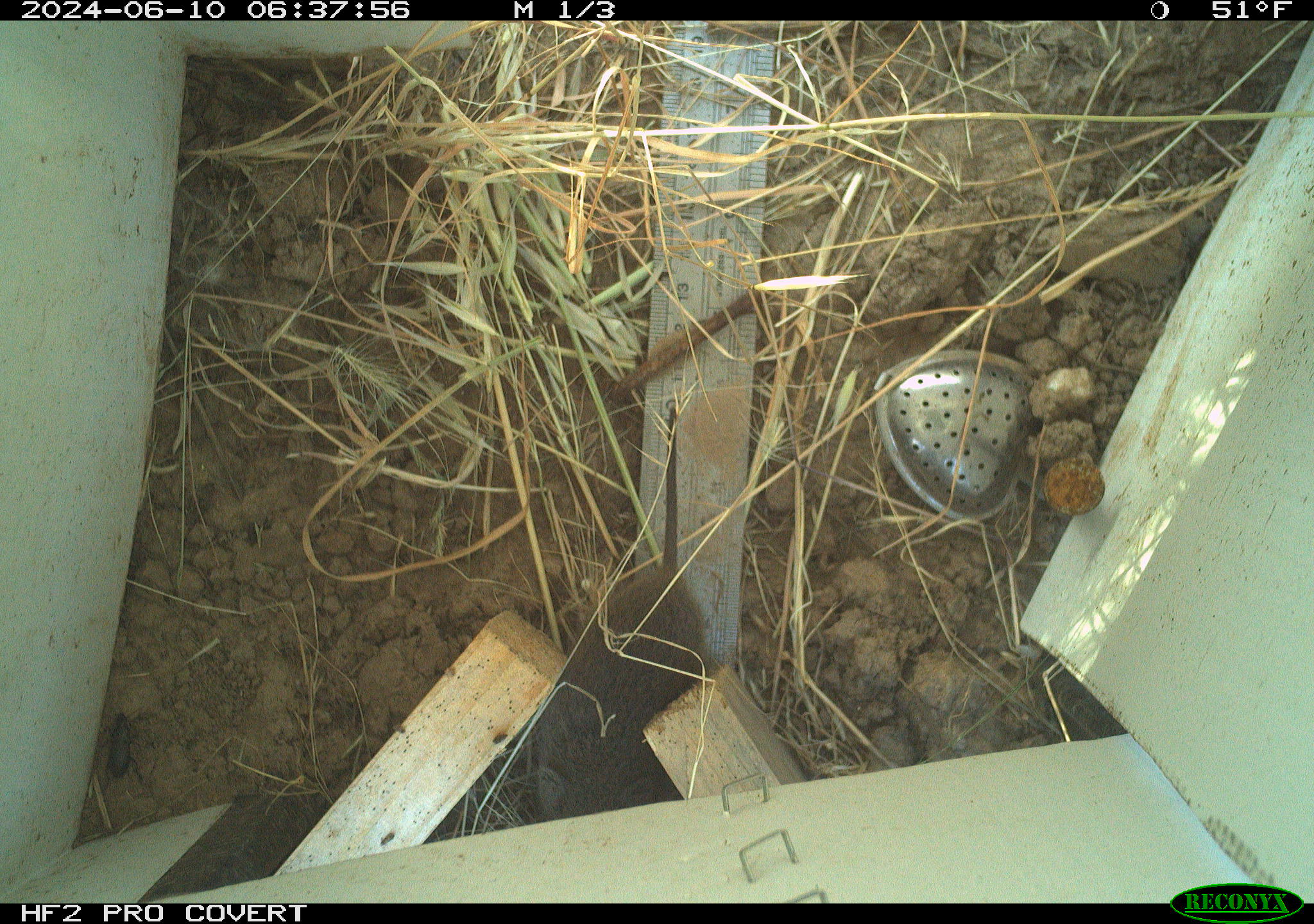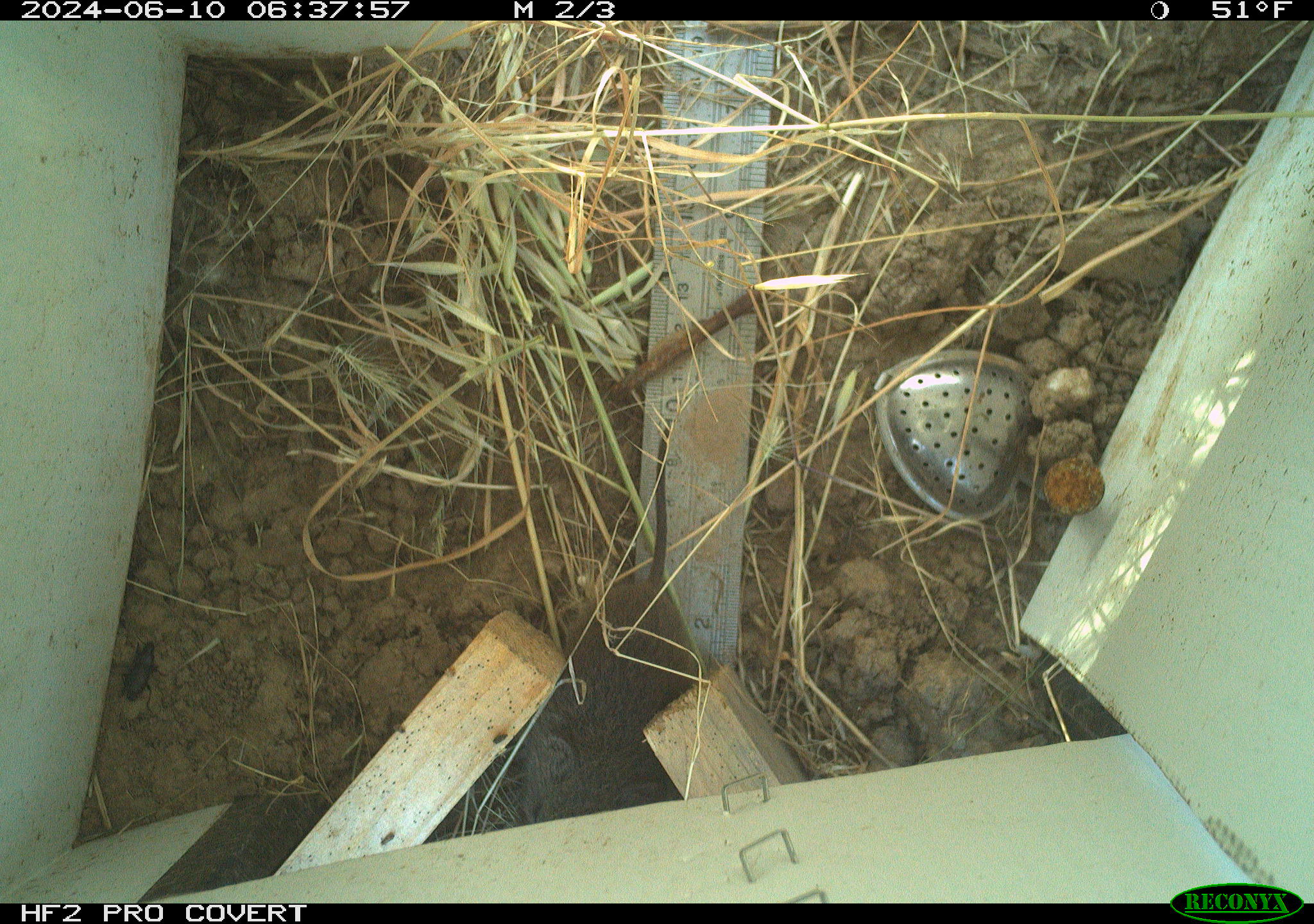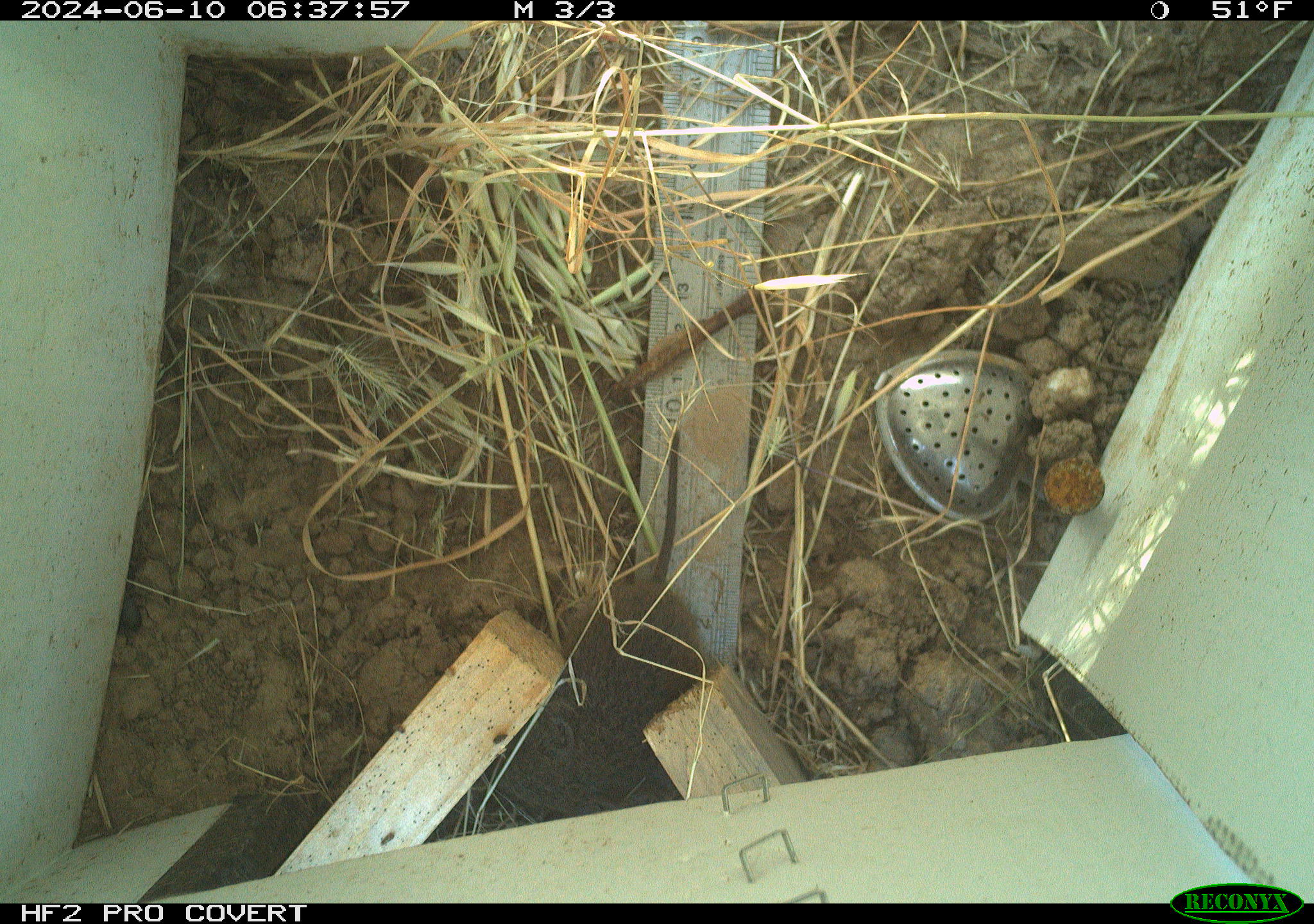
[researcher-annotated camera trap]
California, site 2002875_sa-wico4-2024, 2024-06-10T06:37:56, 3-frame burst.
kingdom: Animalia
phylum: Chordata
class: Mammalia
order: Rodentia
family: Cricetidae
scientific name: Arvicolinae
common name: voles, lemmings, and muskrats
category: arvicolinae subfamily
Arvicolinae subfamily (voles, lemmings, and muskrats) (Arvicolinae).